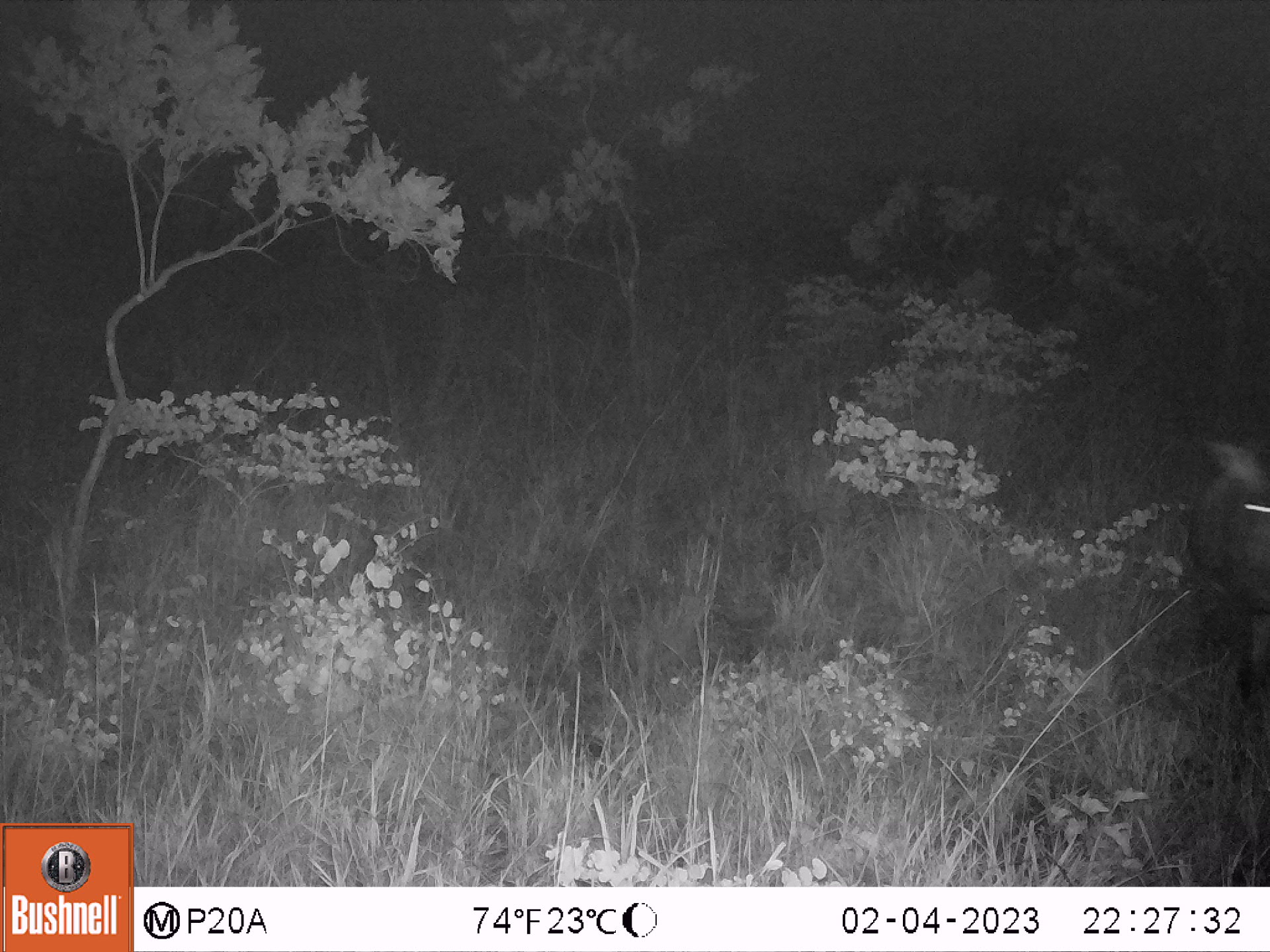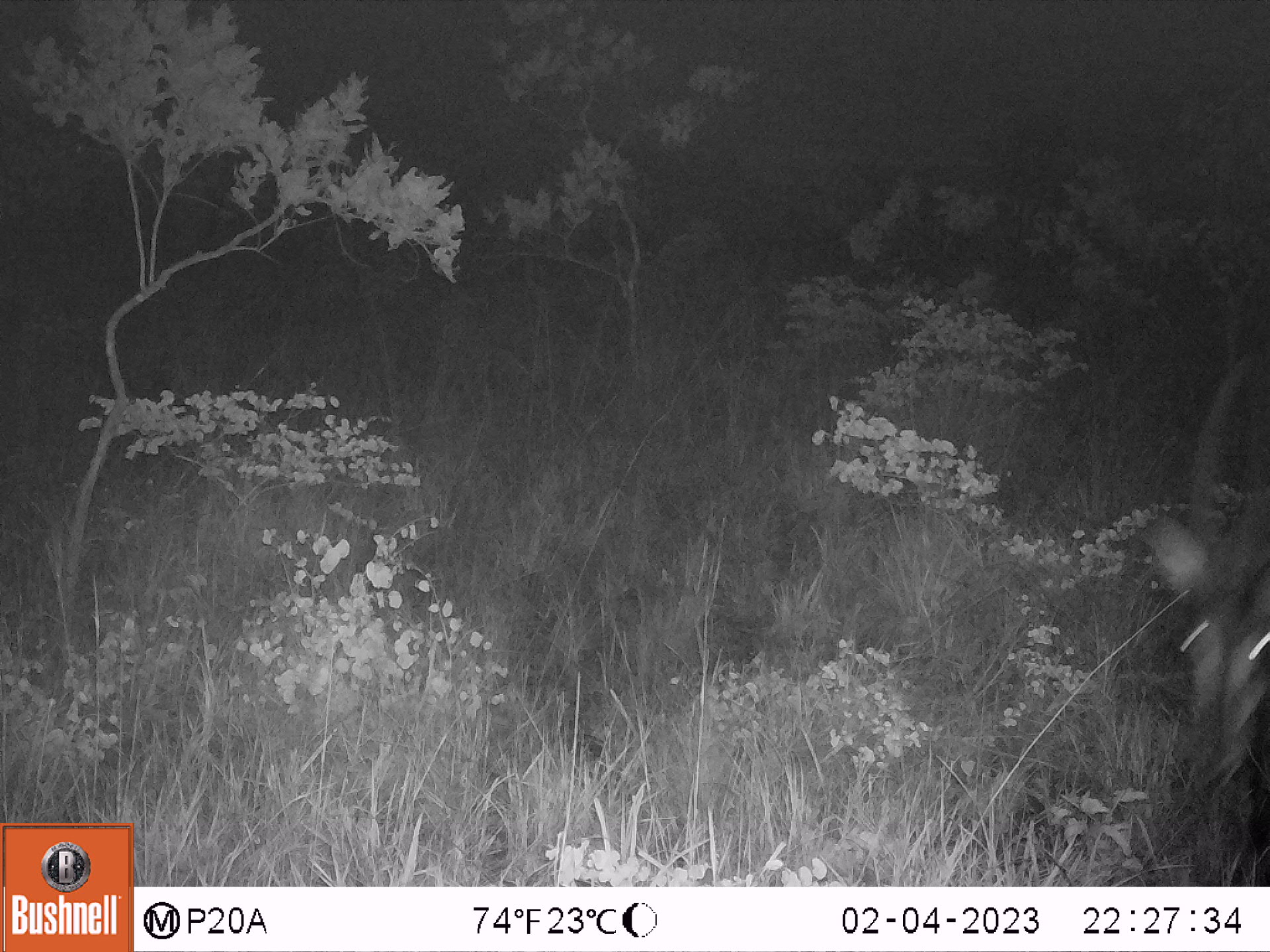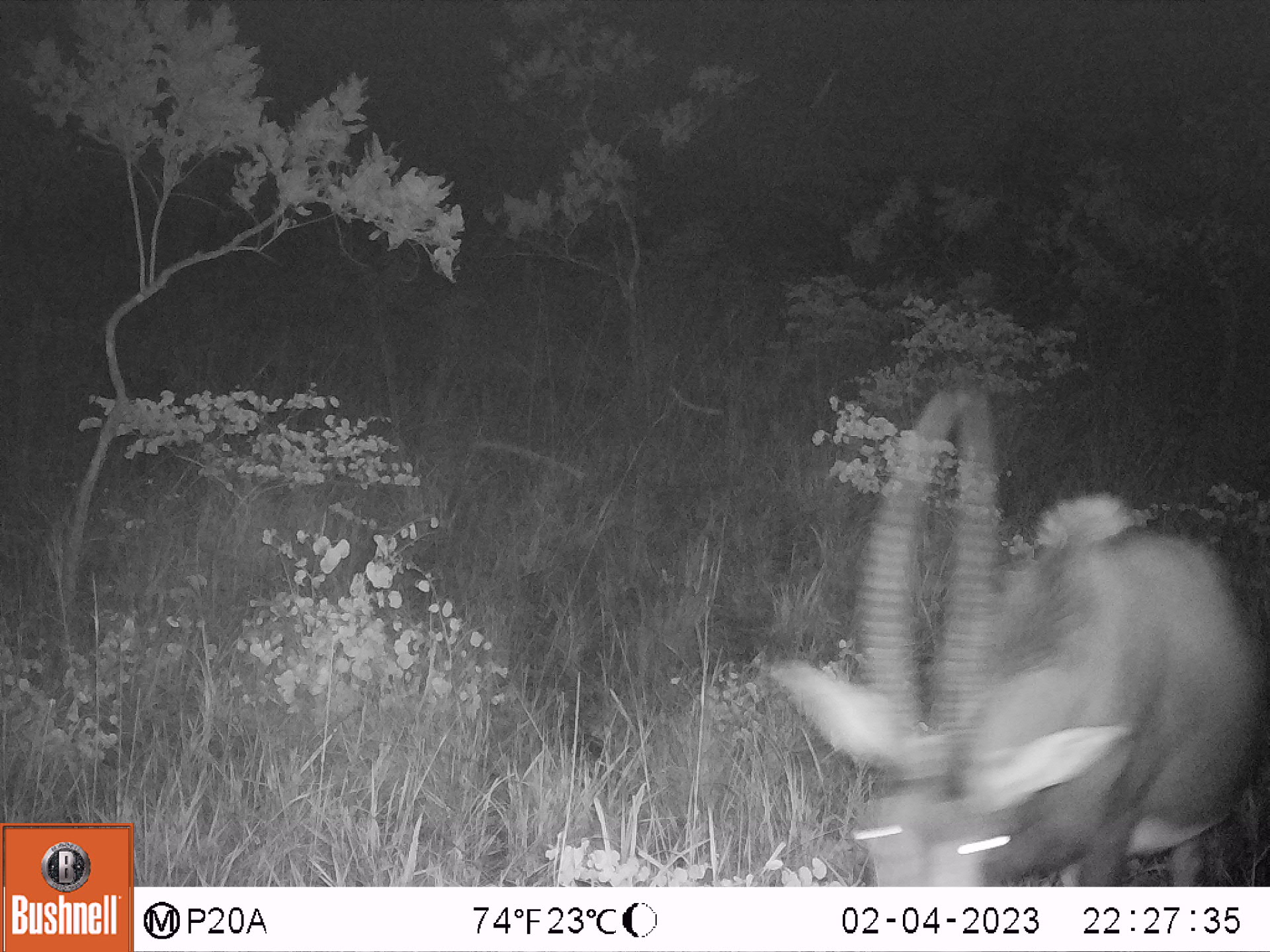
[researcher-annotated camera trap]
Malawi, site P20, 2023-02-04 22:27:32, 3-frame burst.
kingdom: Animalia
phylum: Chordata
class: Mammalia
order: Artiodactyla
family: Bovidae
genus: Hippotragus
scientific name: Hippotragus niger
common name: sable antelope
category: sable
Sable (sable antelope) (Hippotragus niger), count 1.